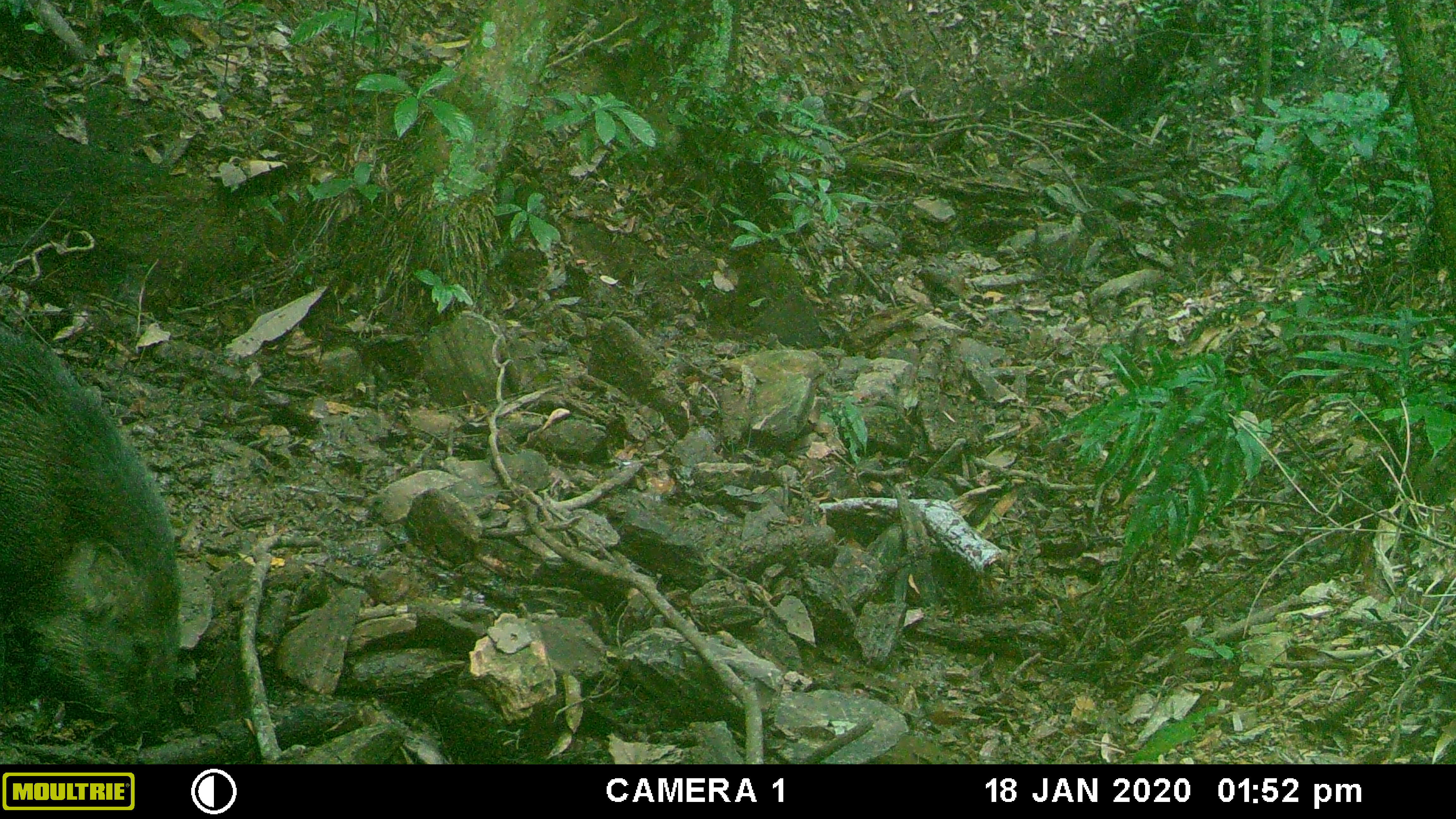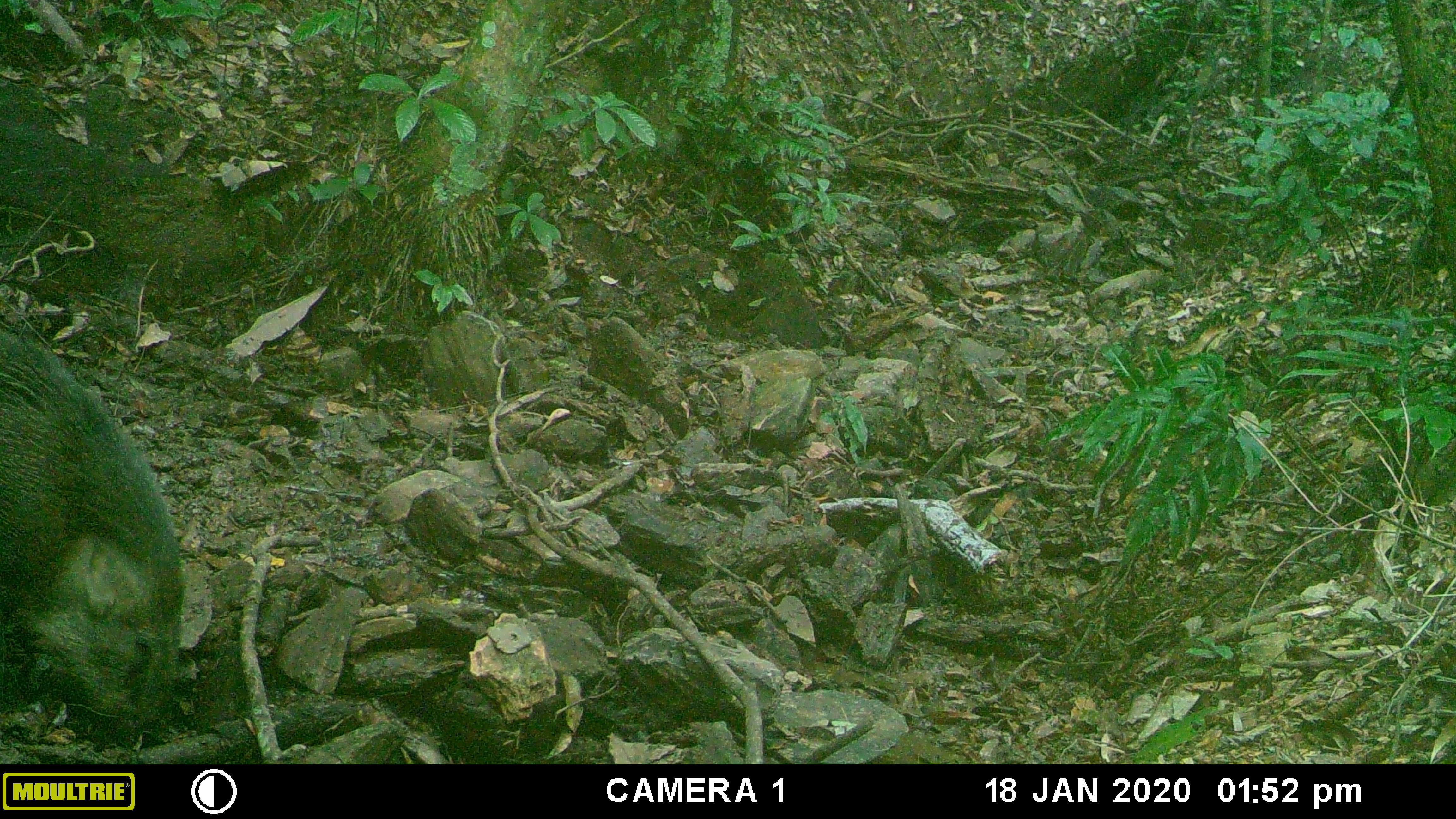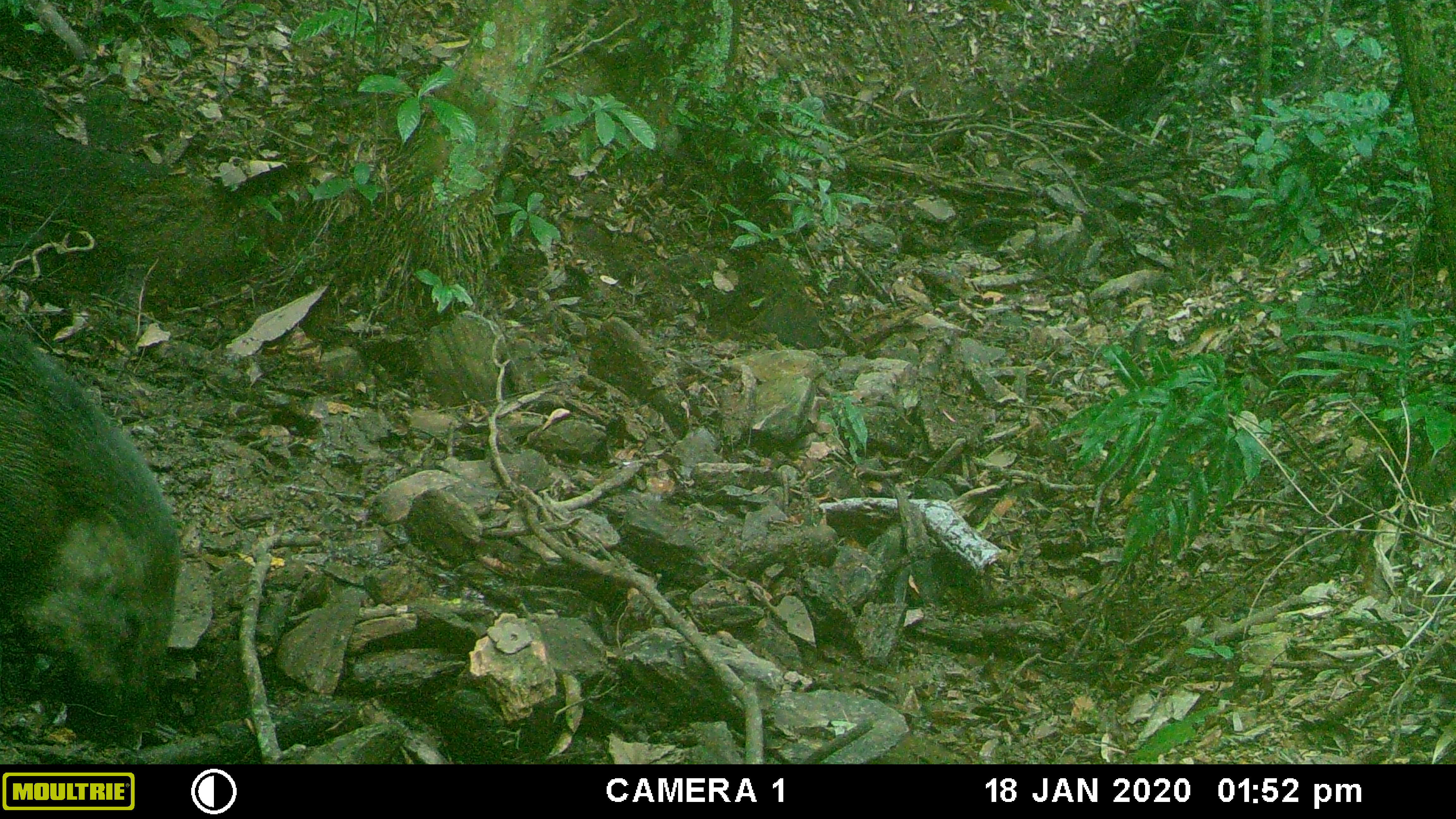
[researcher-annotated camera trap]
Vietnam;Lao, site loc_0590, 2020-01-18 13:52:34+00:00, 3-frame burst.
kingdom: Animalia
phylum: Chordata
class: Mammalia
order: Artiodactyla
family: Suidae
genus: Sus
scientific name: Sus scrofa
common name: eurasian wild pig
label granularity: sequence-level